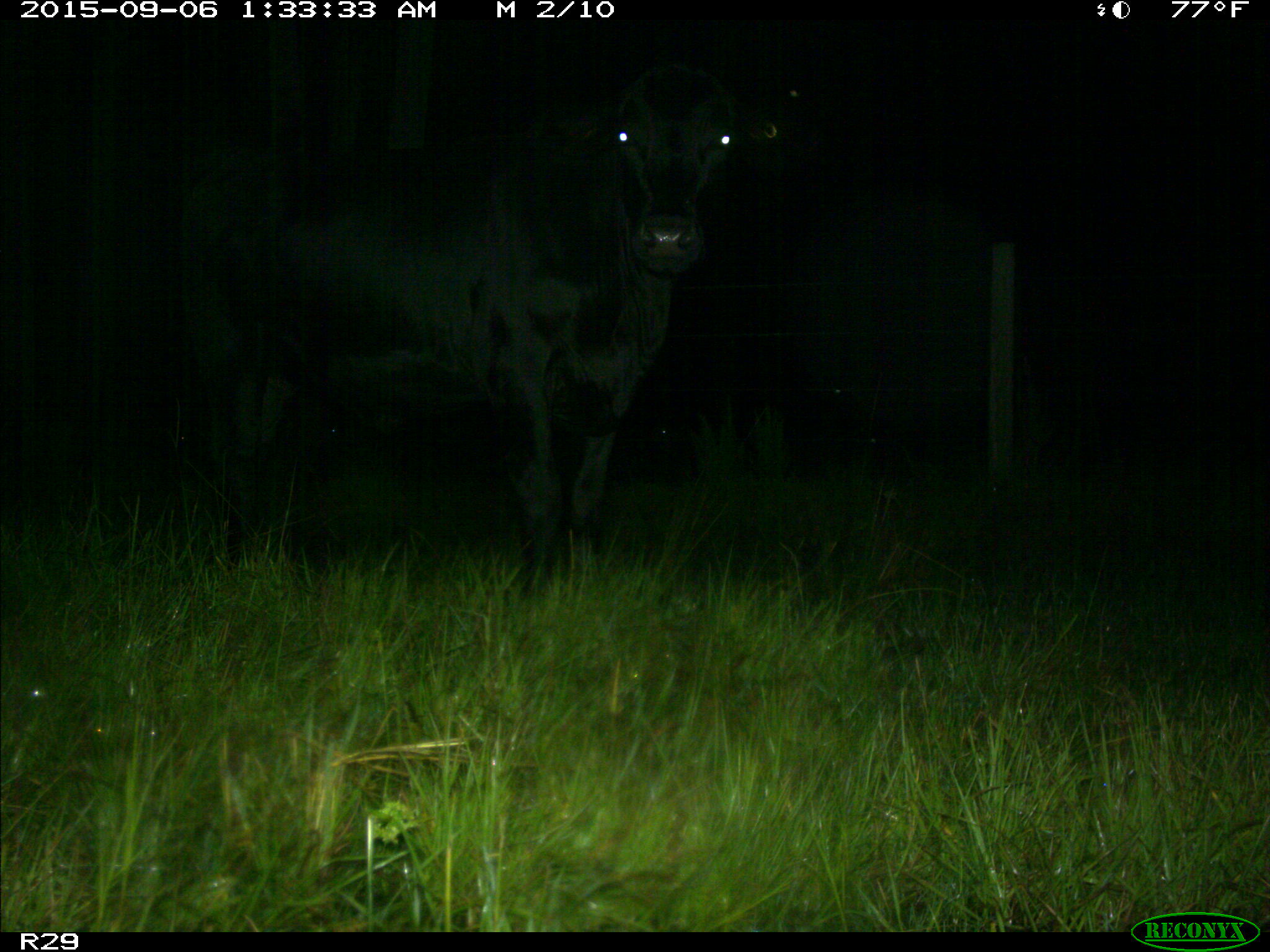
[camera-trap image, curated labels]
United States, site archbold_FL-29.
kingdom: Animalia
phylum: Chordata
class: Mammalia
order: Artiodactyla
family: Bovidae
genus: Bos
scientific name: Bos taurus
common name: domestic cow